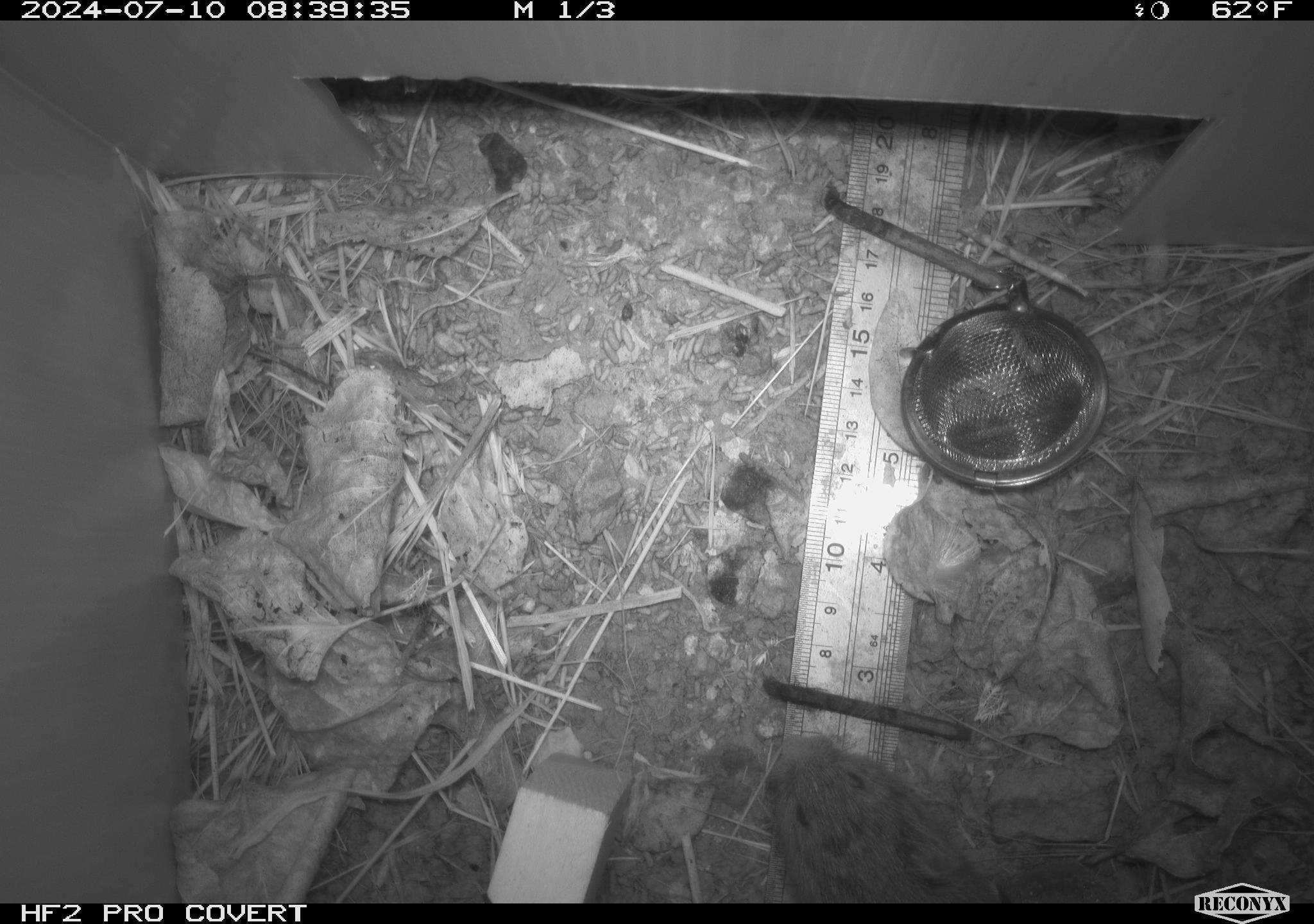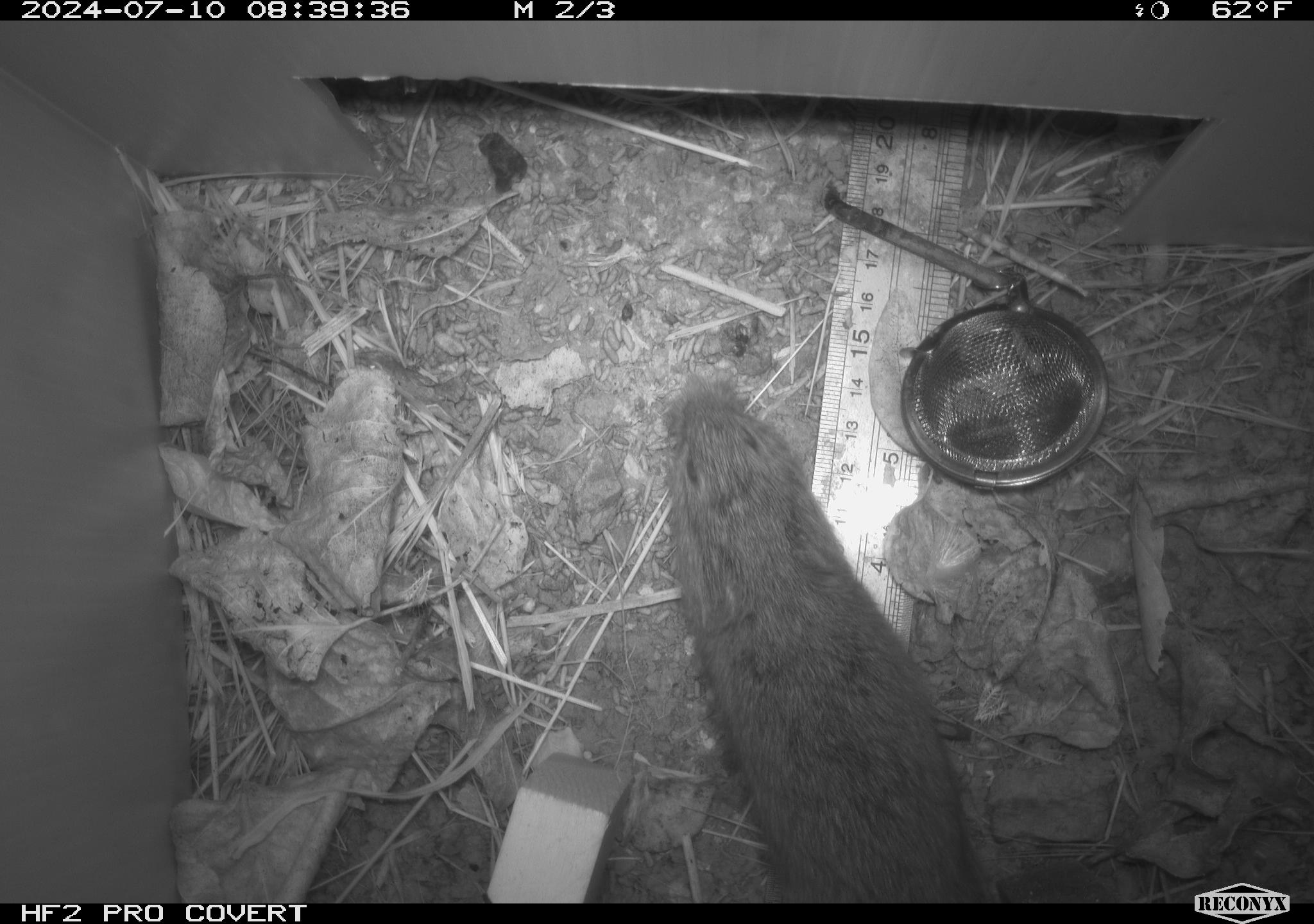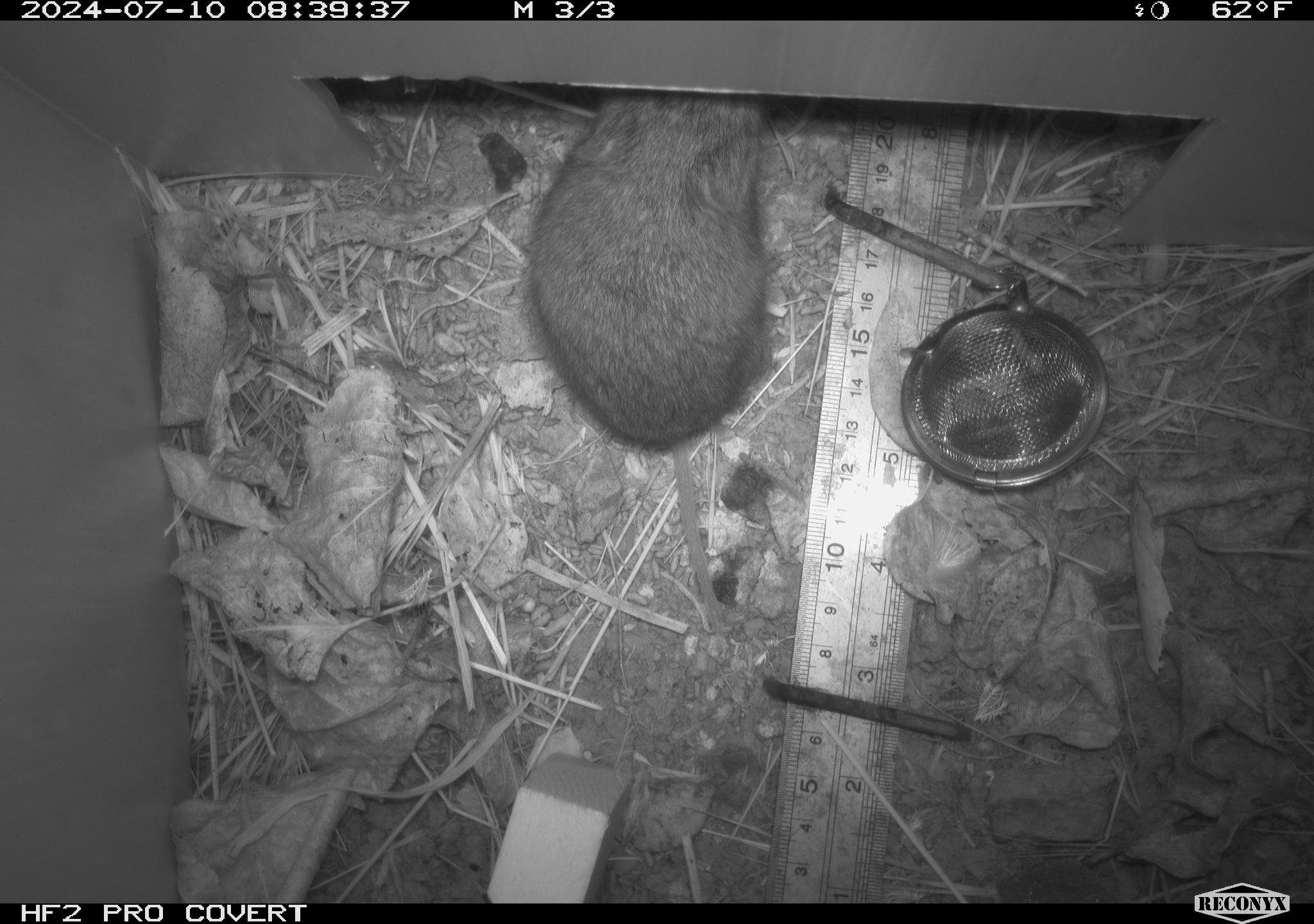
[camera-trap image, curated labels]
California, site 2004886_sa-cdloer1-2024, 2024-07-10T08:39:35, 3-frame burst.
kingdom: Animalia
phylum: Chordata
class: Mammalia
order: Rodentia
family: Cricetidae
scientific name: Arvicolinae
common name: voles, lemmings, and muskrats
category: arvicolinae subfamily